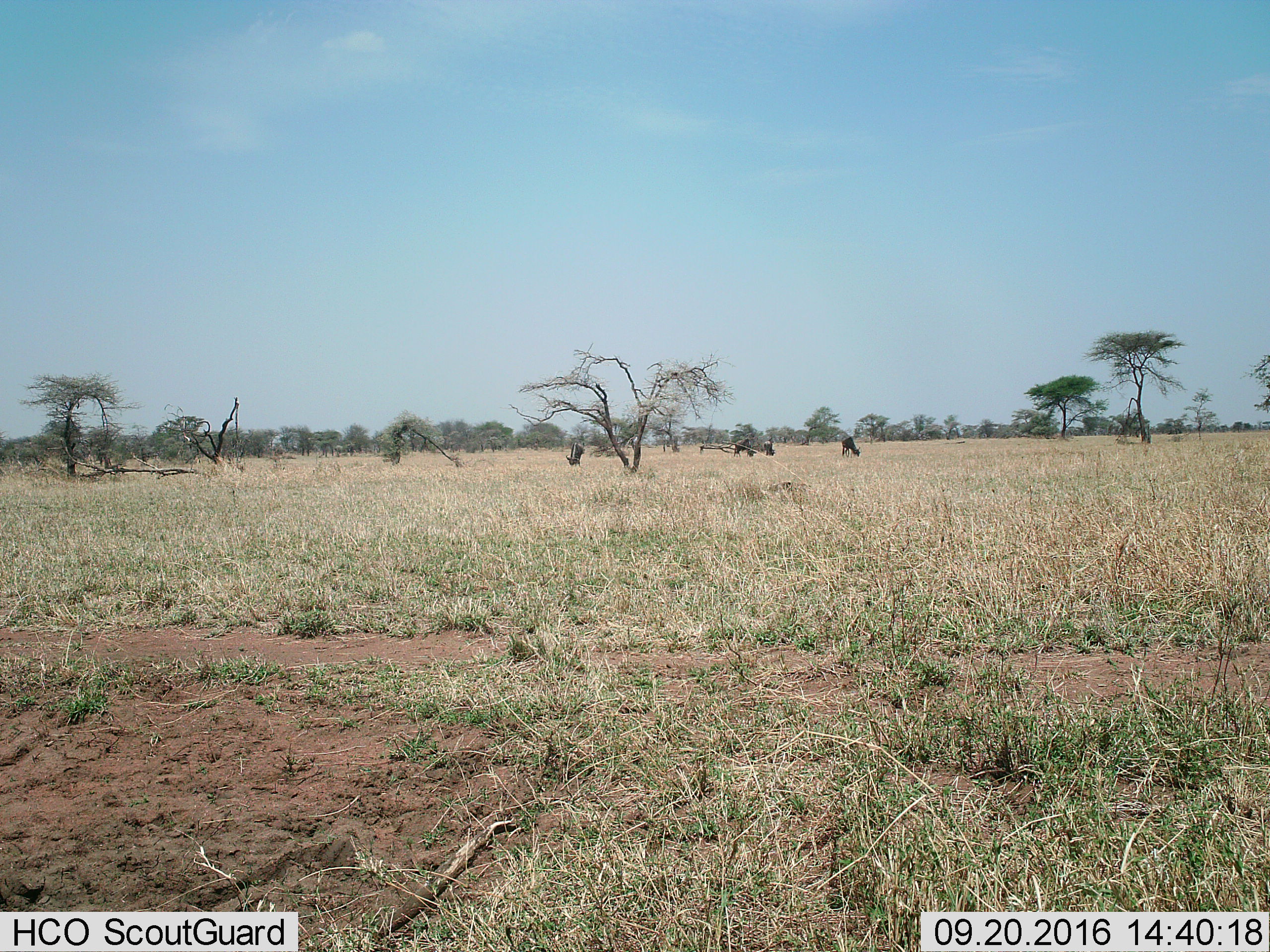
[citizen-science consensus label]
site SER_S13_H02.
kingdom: Animalia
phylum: Chordata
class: Mammalia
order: Artiodactyla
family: Bovidae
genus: Connochaetes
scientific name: Connochaetes taurinus taurinus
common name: blue wildebeest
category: wildebeestblue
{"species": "wildebeestblue (blue wildebeest) (Connochaetes taurinus taurinus)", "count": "4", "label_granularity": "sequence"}